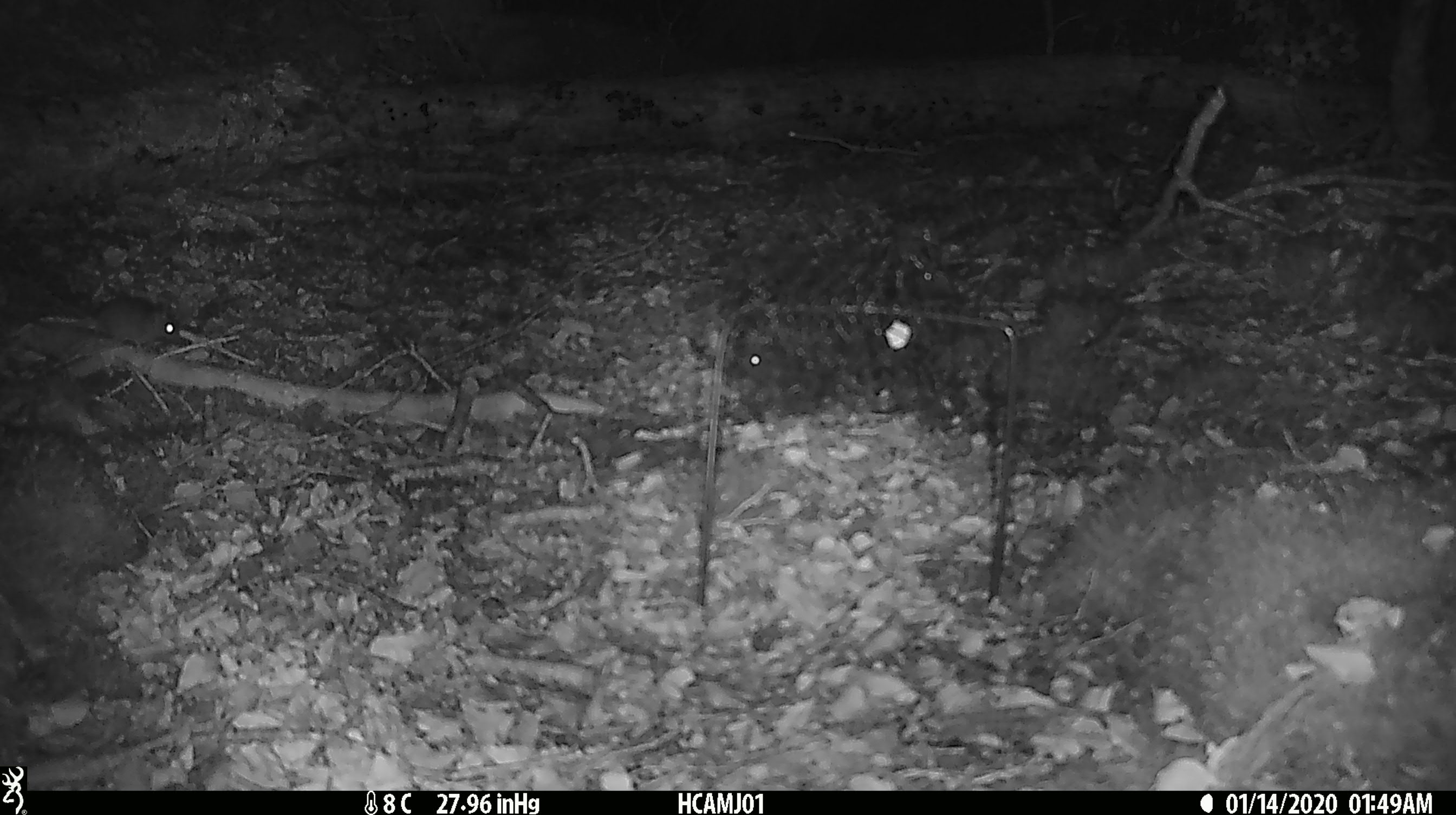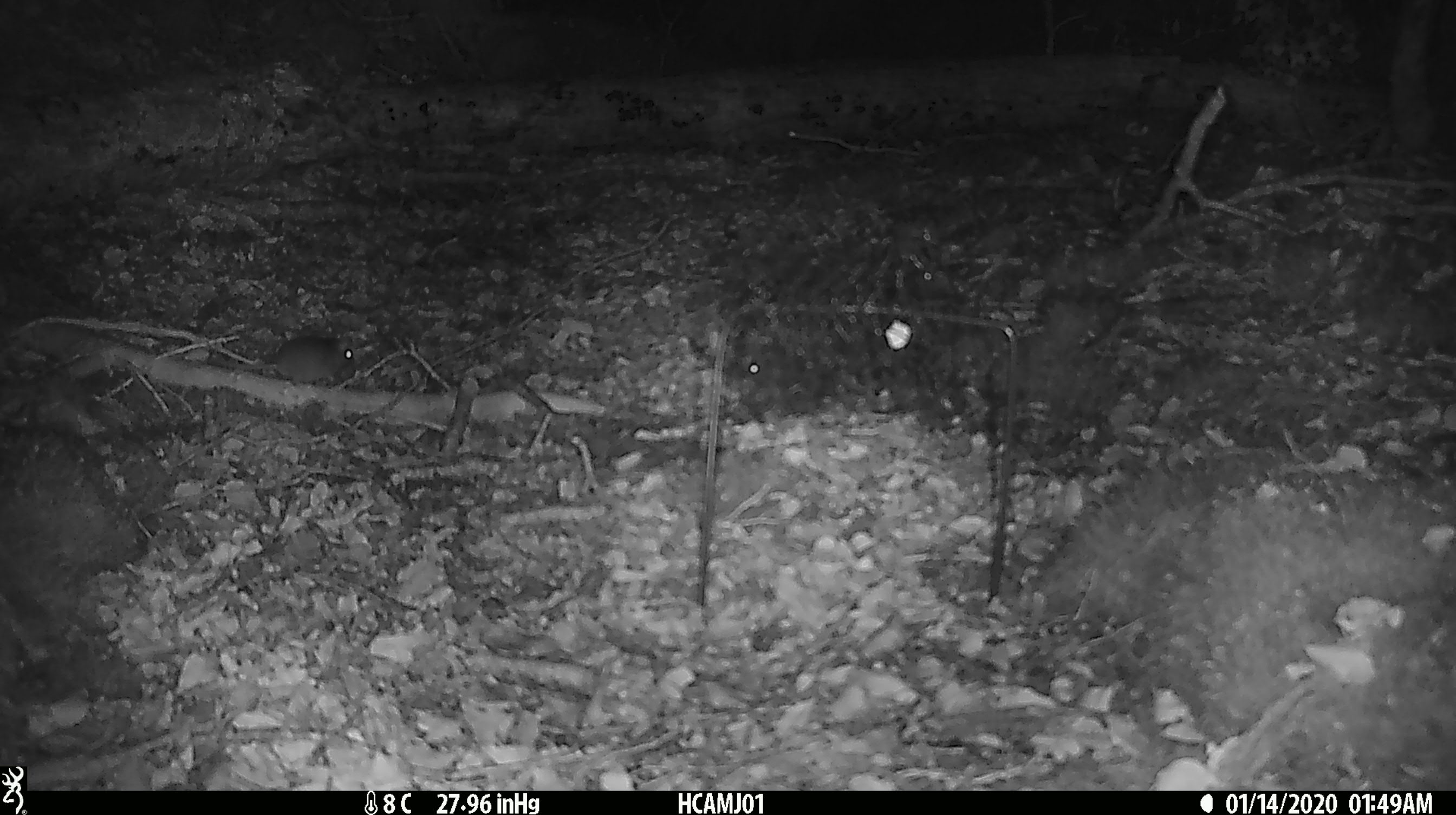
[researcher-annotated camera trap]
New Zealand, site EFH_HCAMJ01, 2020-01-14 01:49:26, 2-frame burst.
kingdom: Animalia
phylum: Chordata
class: Mammalia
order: Rodentia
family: Muridae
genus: Mus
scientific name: Mus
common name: mouse